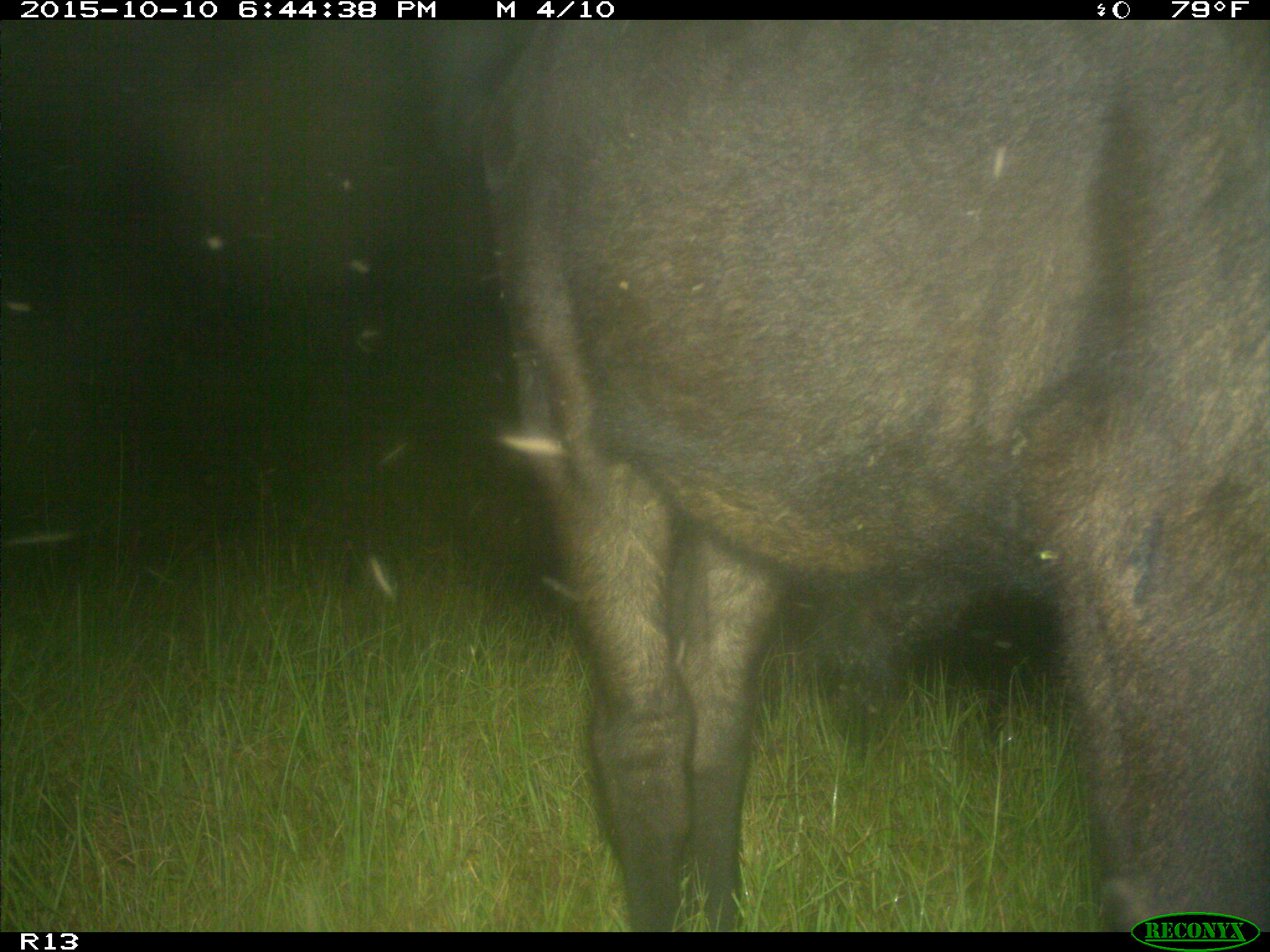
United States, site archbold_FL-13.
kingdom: Animalia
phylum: Chordata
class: Mammalia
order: Artiodactyla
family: Bovidae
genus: Bos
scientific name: Bos taurus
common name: domestic cow